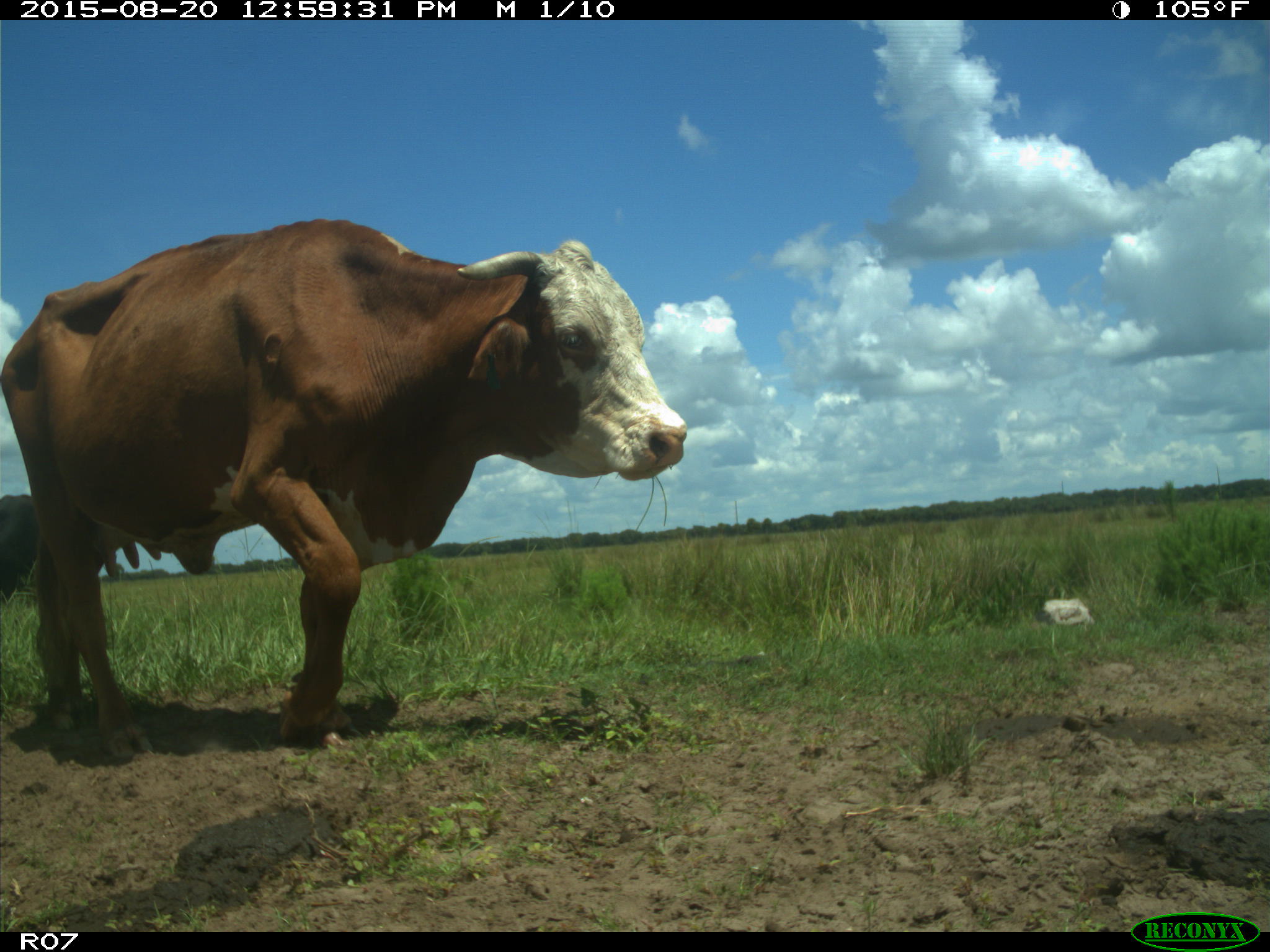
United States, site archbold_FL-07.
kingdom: Animalia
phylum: Chordata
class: Mammalia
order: Artiodactyla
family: Bovidae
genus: Bos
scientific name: Bos taurus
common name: domestic cow